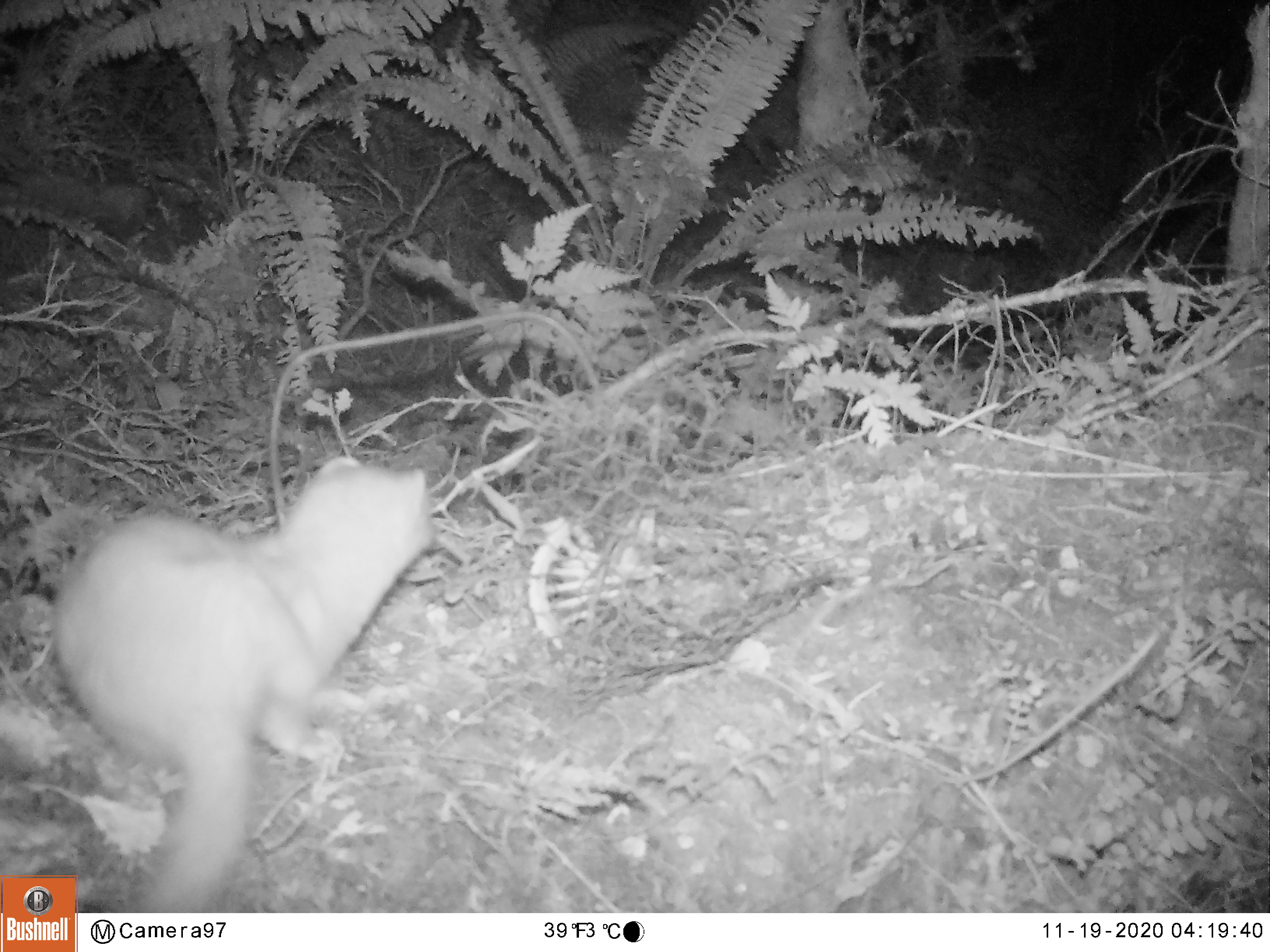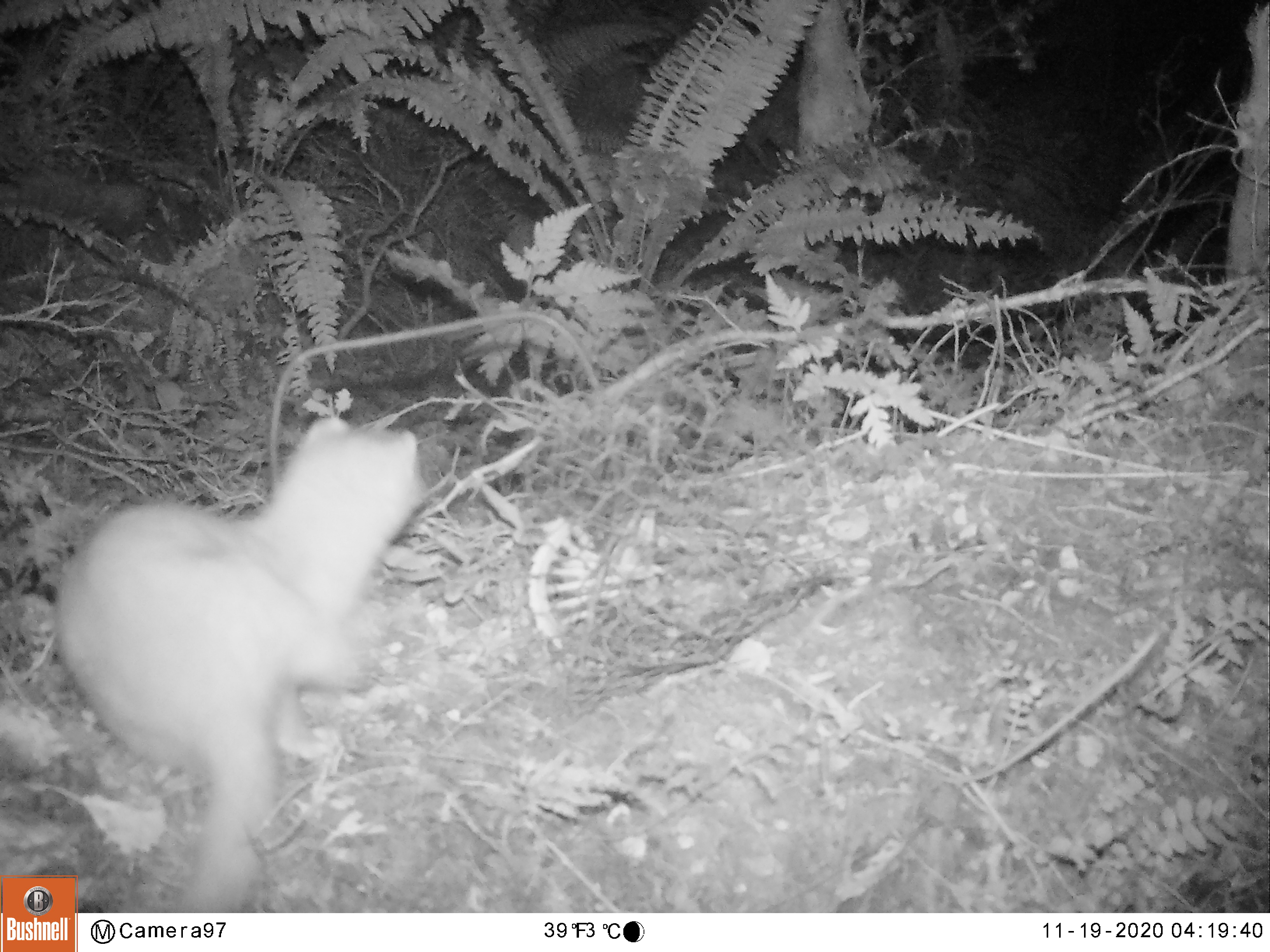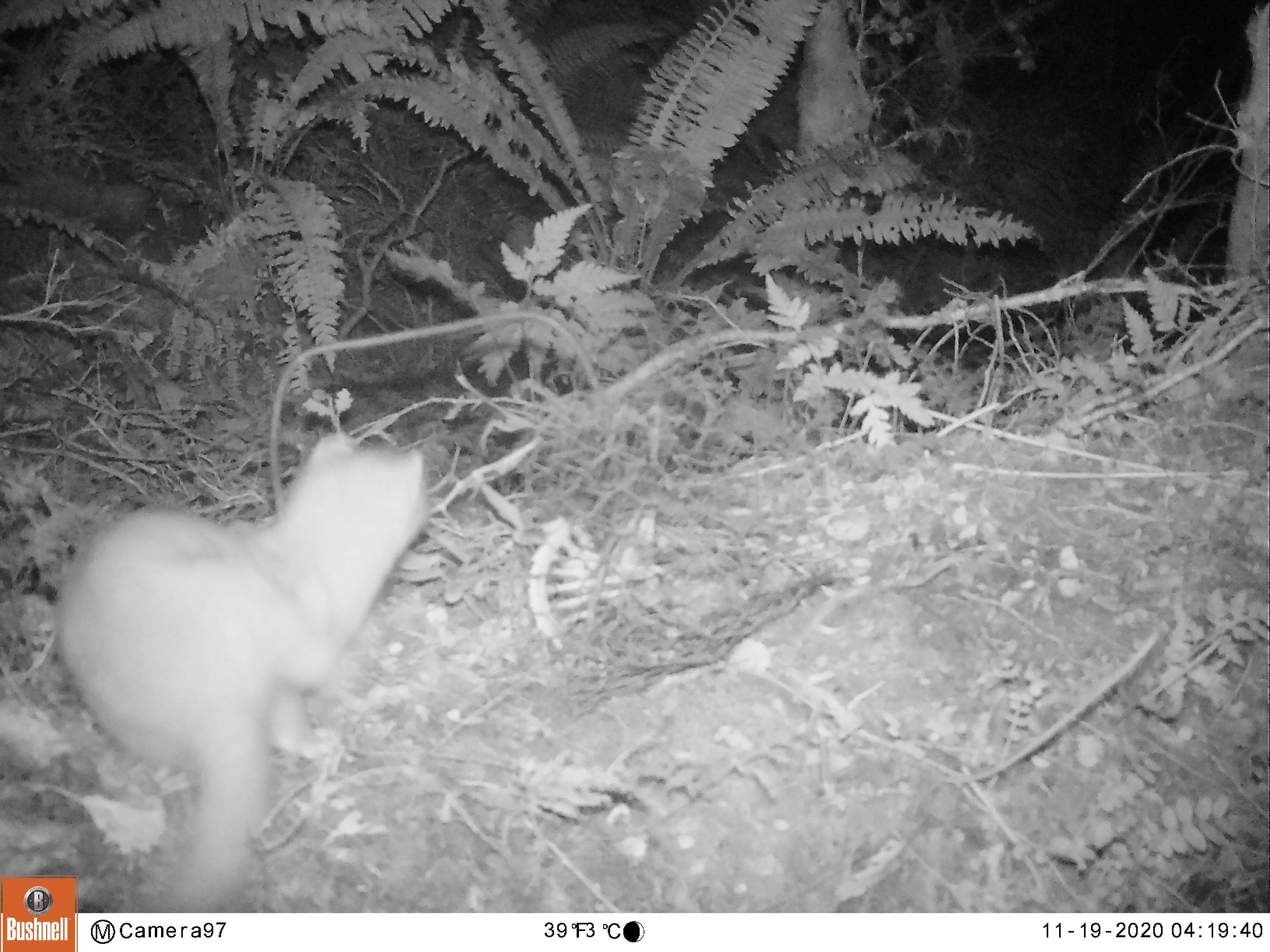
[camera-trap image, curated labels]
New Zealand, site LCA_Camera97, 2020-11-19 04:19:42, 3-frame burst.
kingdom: Animalia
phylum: Chordata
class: Mammalia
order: Carnivora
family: Mustelidae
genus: Mustela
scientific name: Mustela erminea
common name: stoat